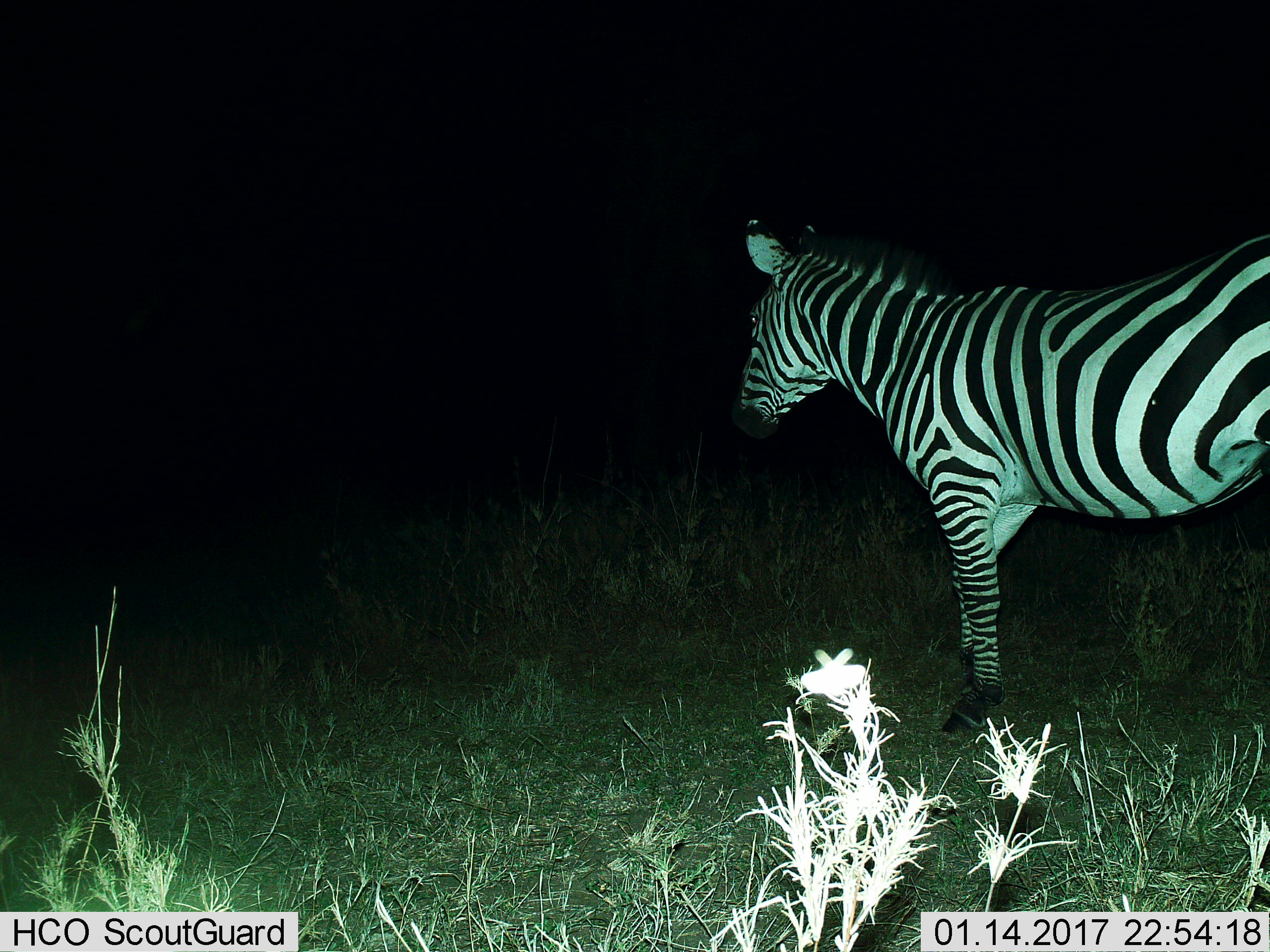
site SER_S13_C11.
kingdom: Animalia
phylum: Chordata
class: Mammalia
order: Perissodactyla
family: Equidae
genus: Equus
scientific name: Equus quagga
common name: plains zebra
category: zebraplains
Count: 1.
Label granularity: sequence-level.